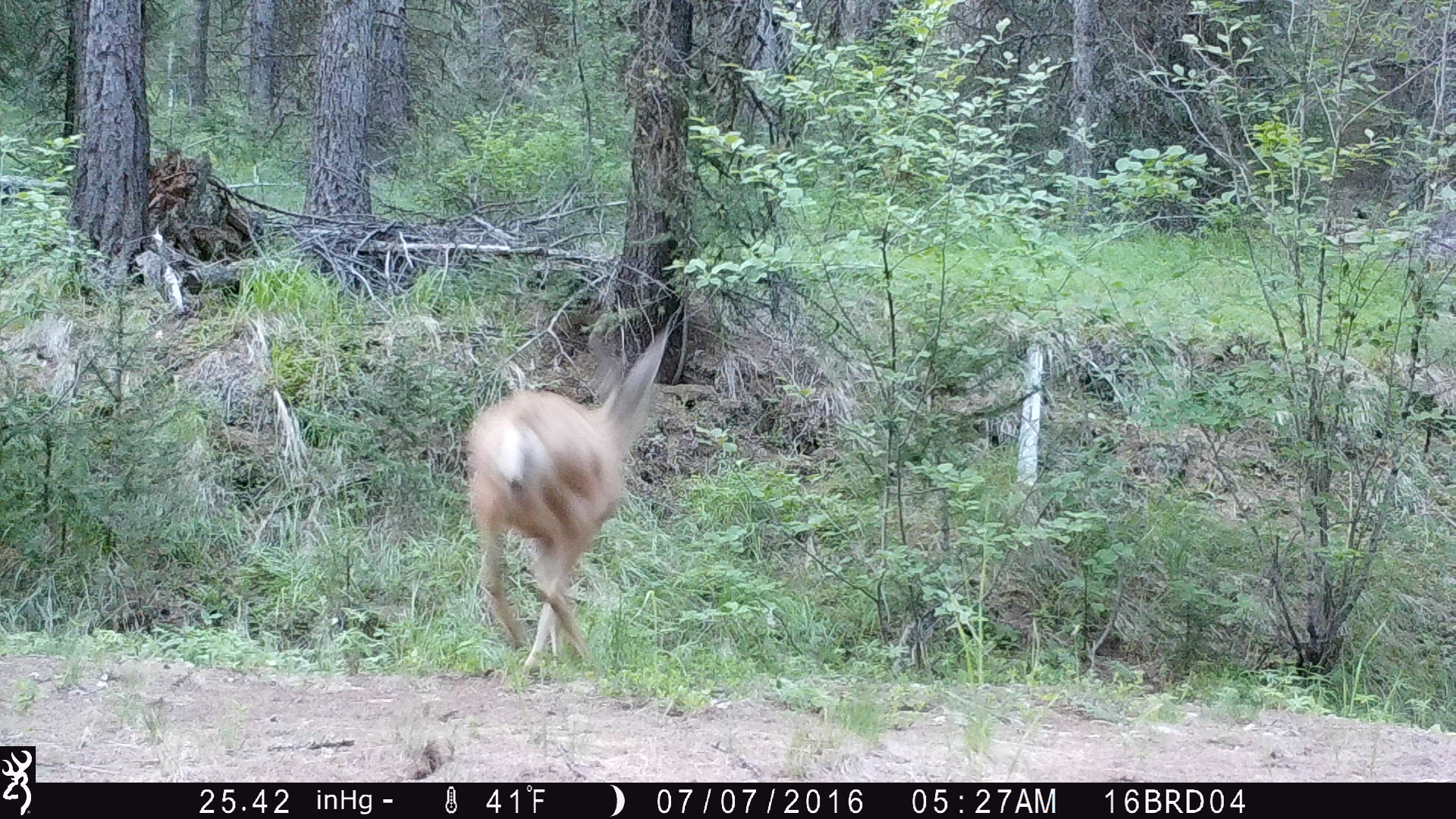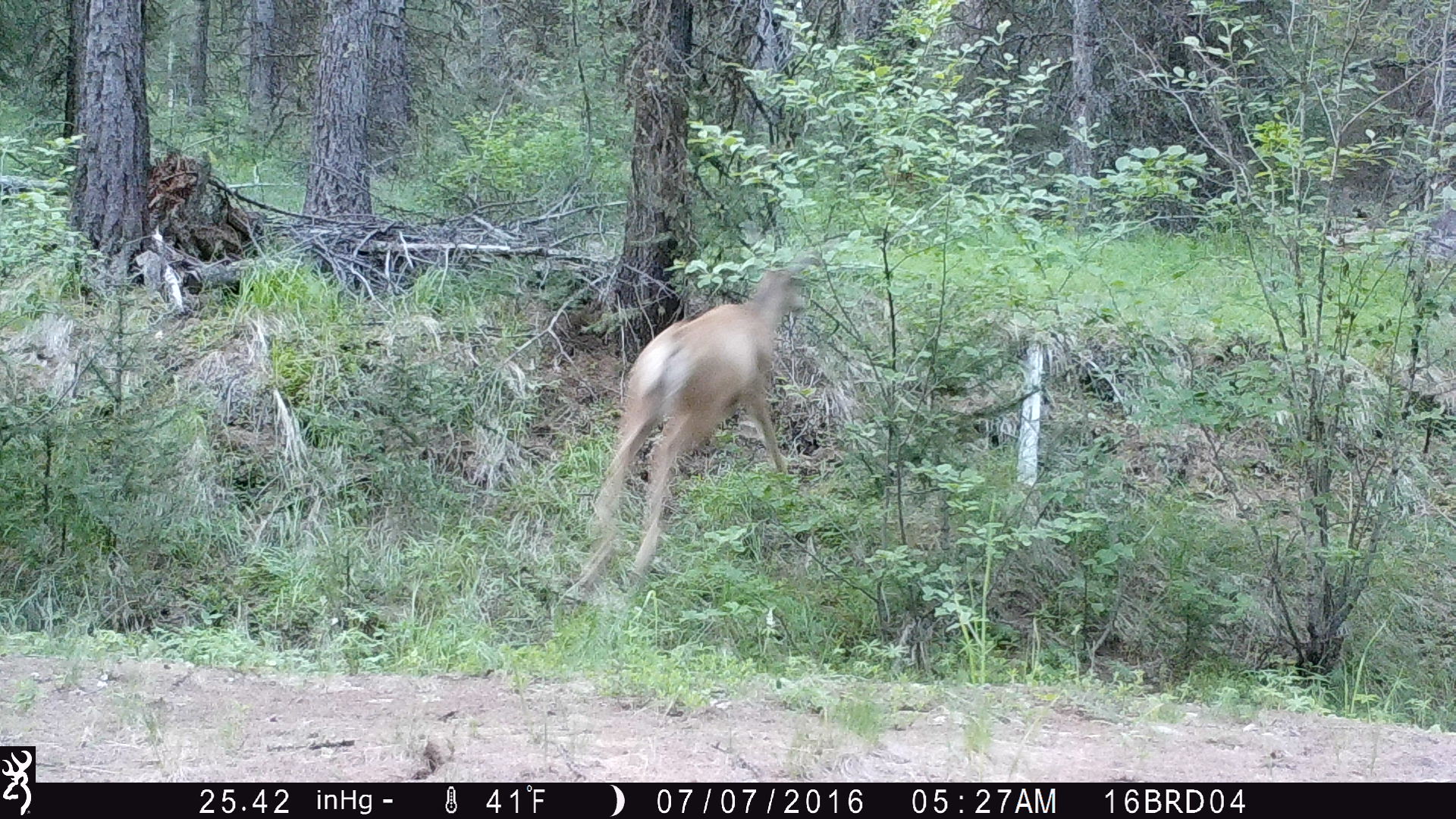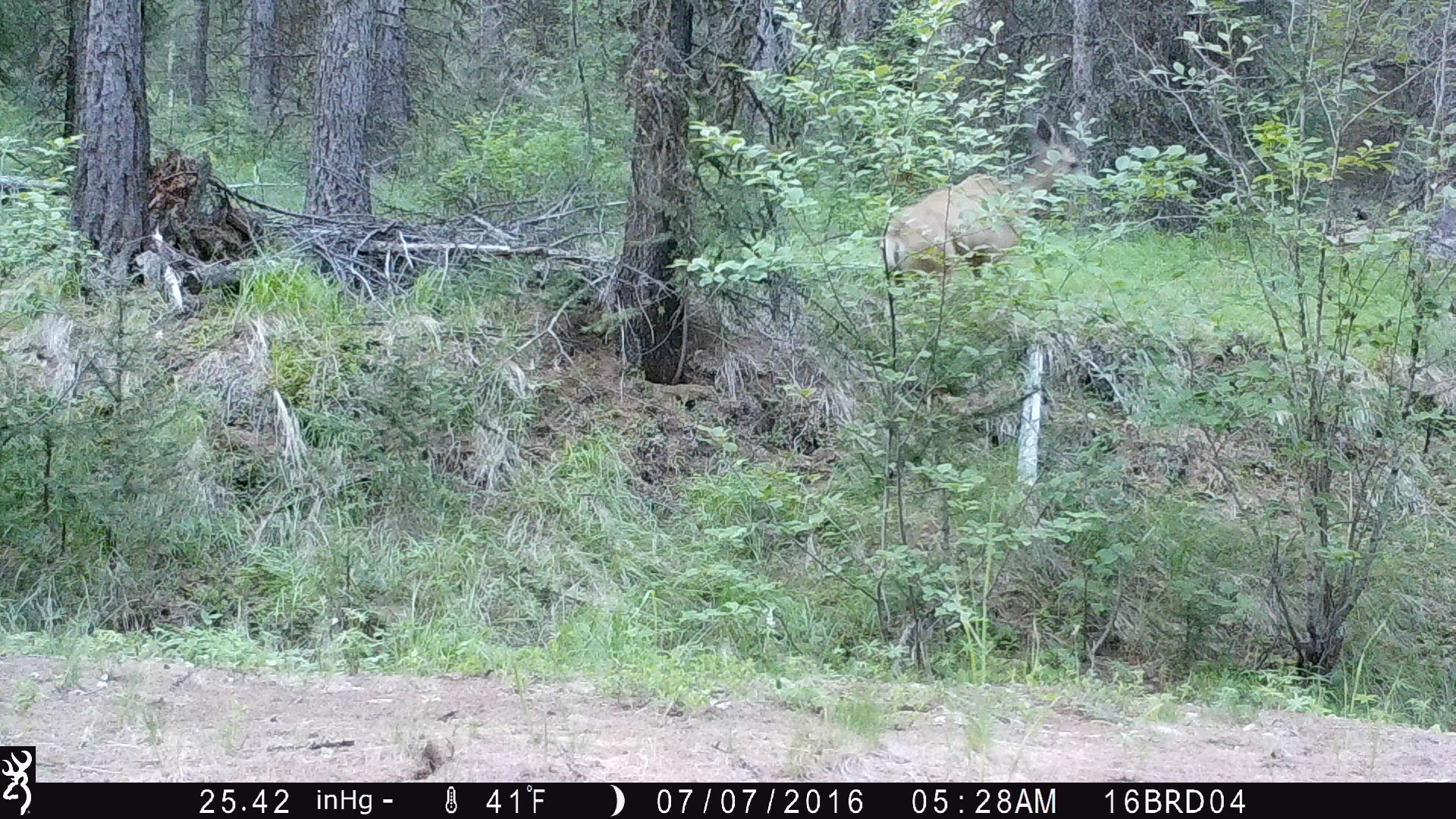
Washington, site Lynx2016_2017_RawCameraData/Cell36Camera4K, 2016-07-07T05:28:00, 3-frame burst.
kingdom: Animalia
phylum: Chordata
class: Mammalia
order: Artiodactyla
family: Cervidae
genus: Odocoileus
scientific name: Odocoileus hemionus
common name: mule deer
Odocoileus hemionus (mule deer). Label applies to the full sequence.